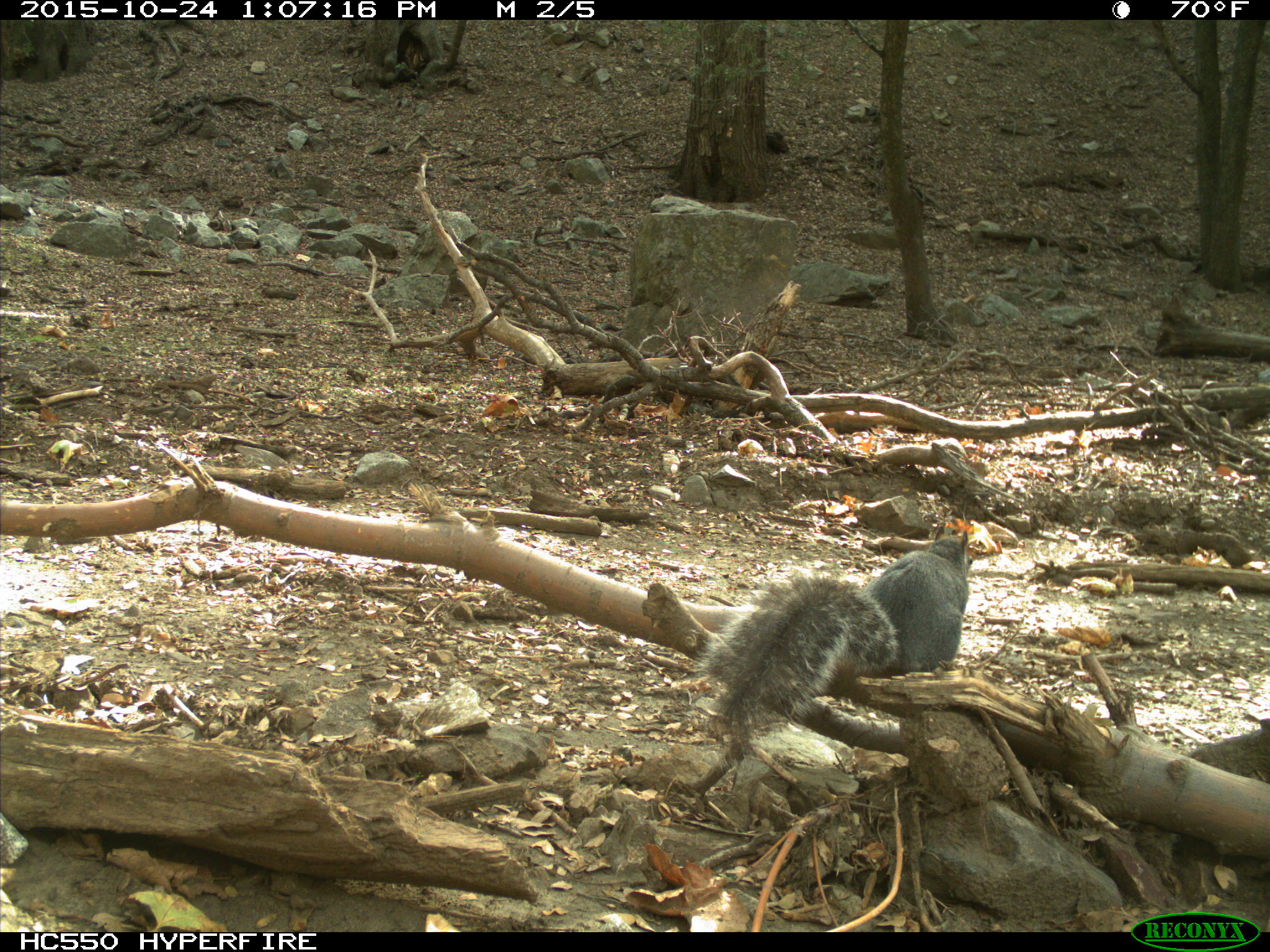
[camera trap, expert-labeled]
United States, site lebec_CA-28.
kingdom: Animalia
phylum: Chordata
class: Mammalia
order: Rodentia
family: Sciuridae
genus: Sciurus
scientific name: Sciurus carolinensis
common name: eastern gray squirrel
Sciurus carolinensis (eastern gray squirrel).